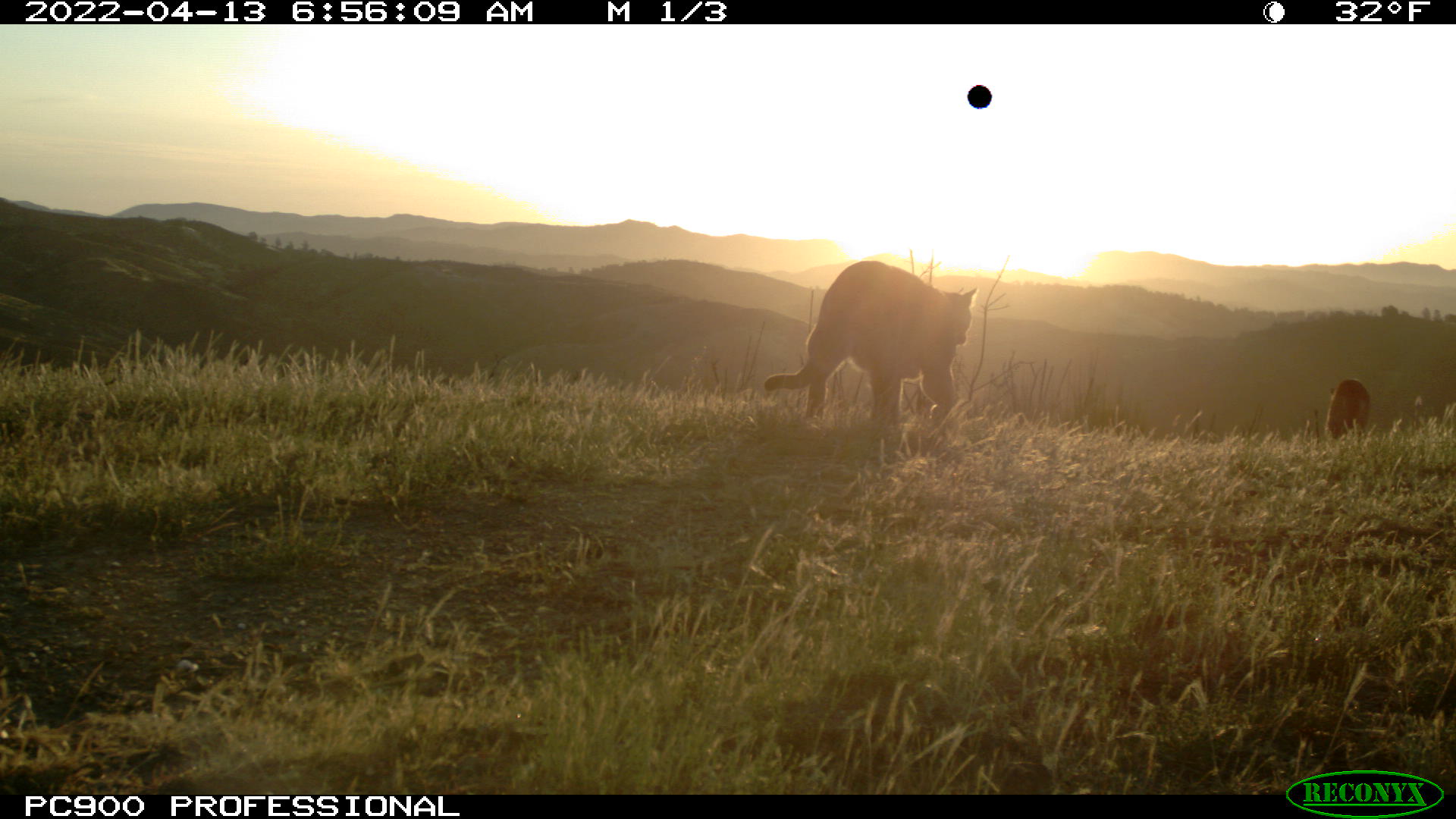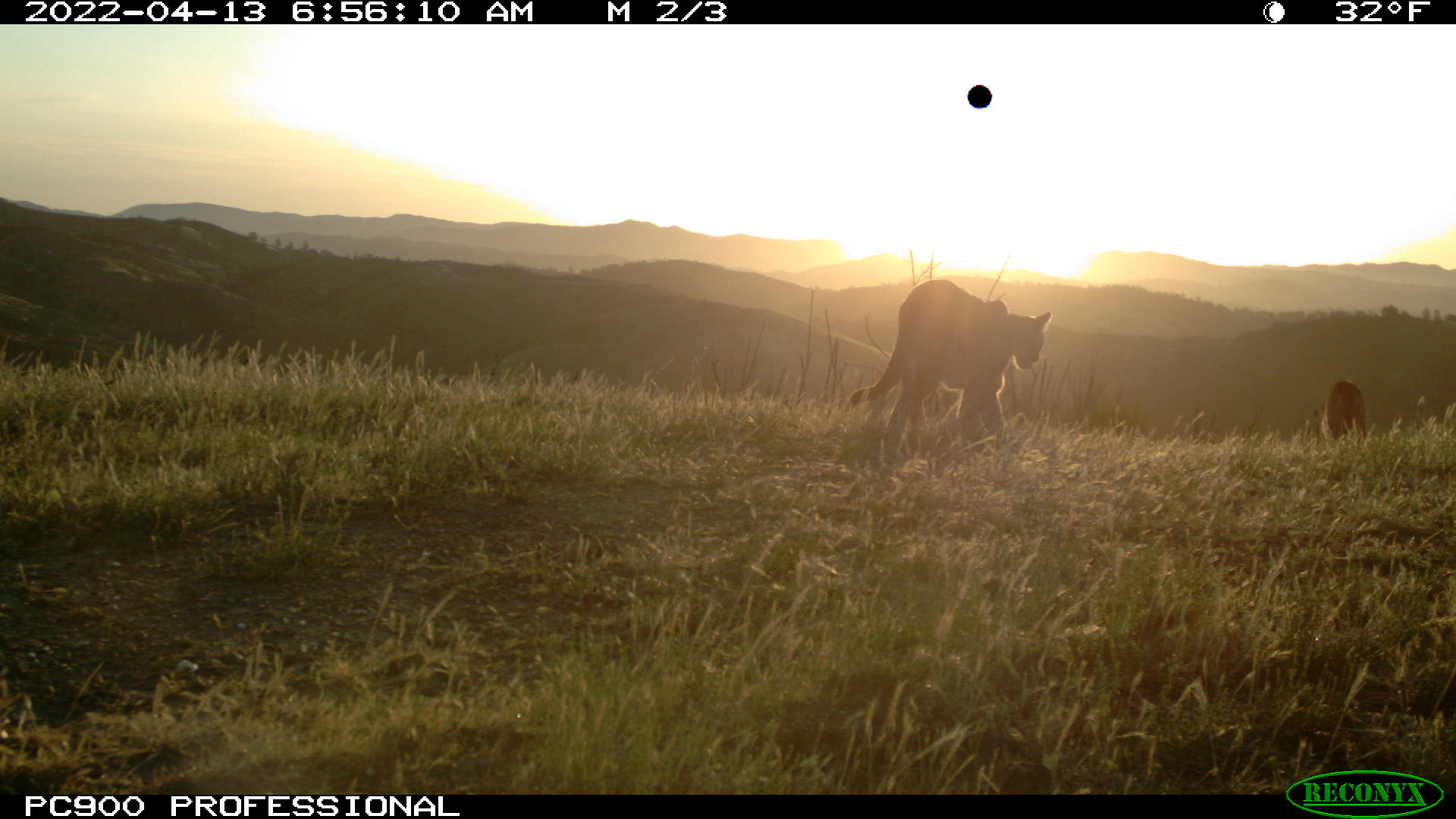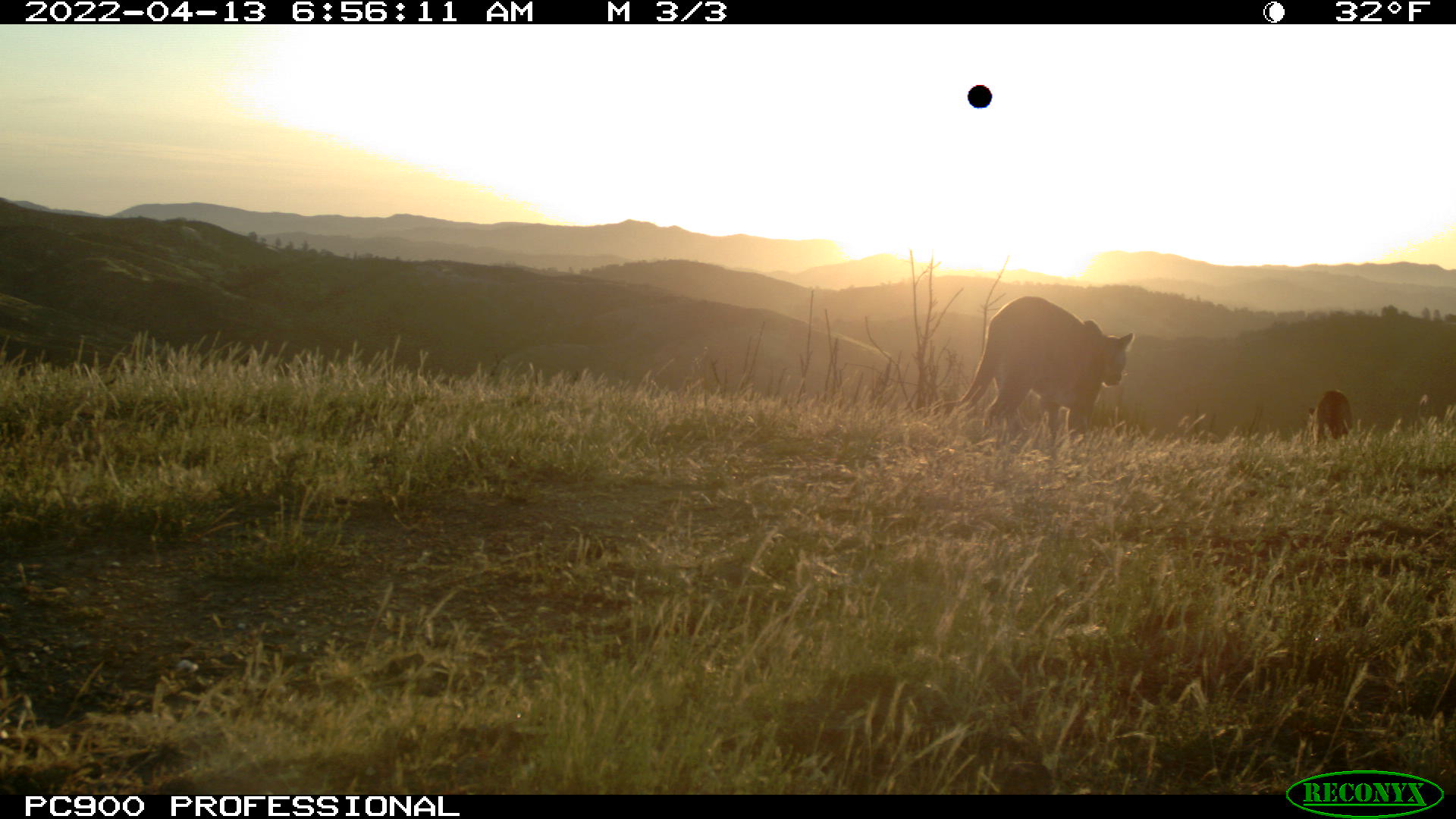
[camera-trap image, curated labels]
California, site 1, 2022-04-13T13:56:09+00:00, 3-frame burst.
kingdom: Animalia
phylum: Chordata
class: Mammalia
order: Carnivora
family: Felidae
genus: Puma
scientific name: Puma concolor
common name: puma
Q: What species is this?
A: Puma (Puma concolor).